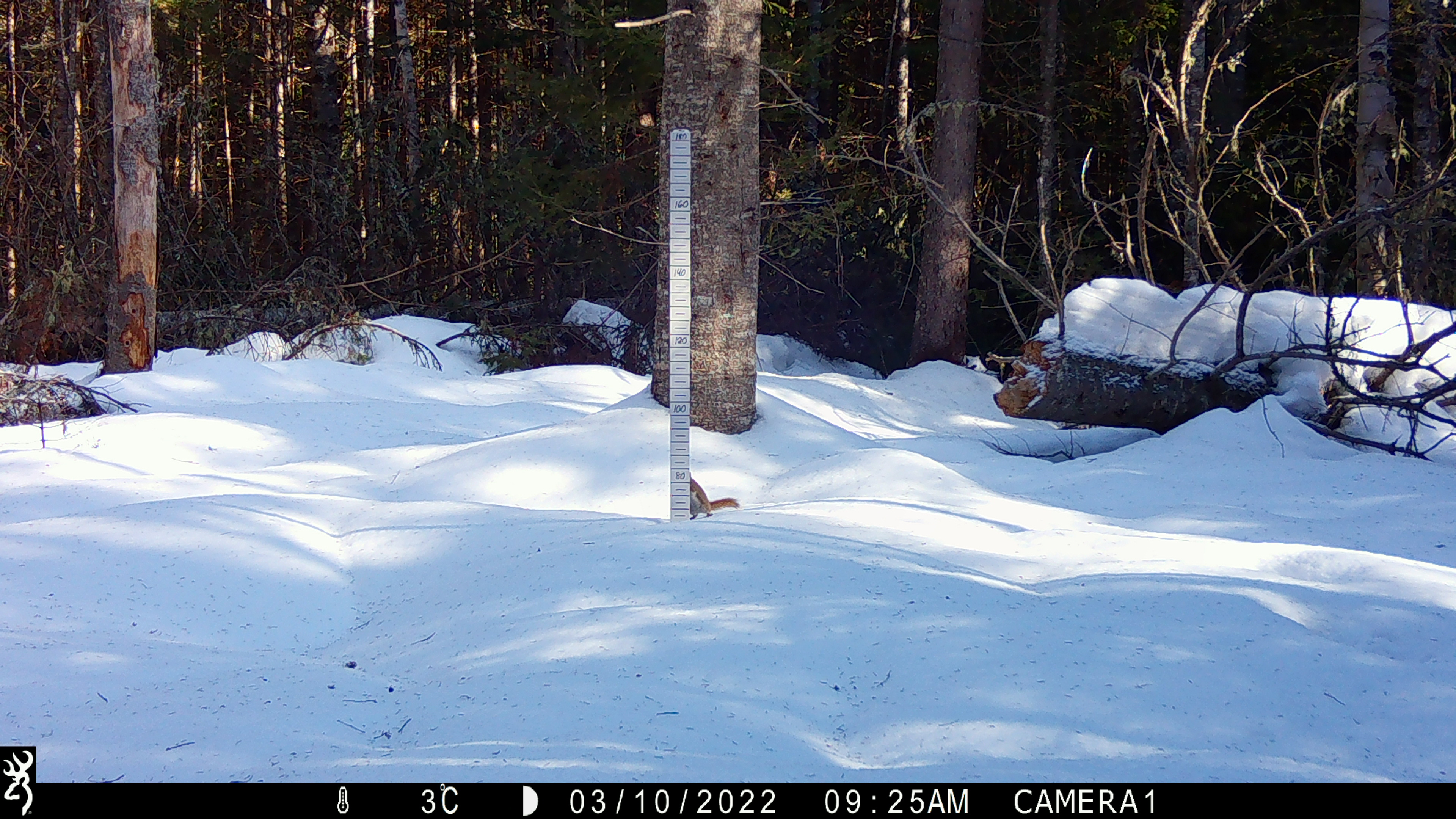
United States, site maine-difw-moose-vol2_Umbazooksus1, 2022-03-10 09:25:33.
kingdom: Animalia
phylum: Chordata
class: Mammalia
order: Rodentia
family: Sciuridae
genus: Tamiasciurus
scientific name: Tamiasciurus hudsonicus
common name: red squirrel